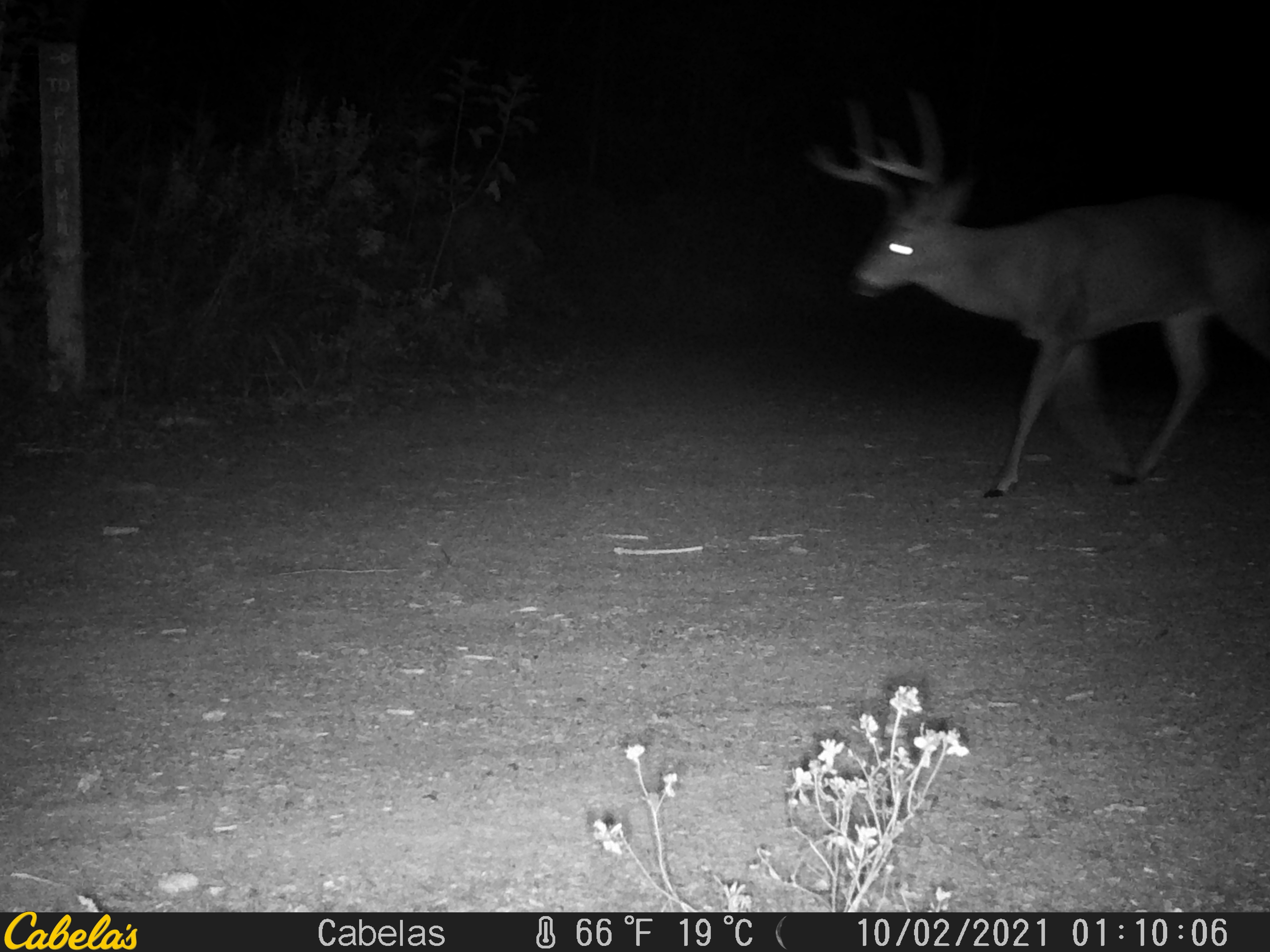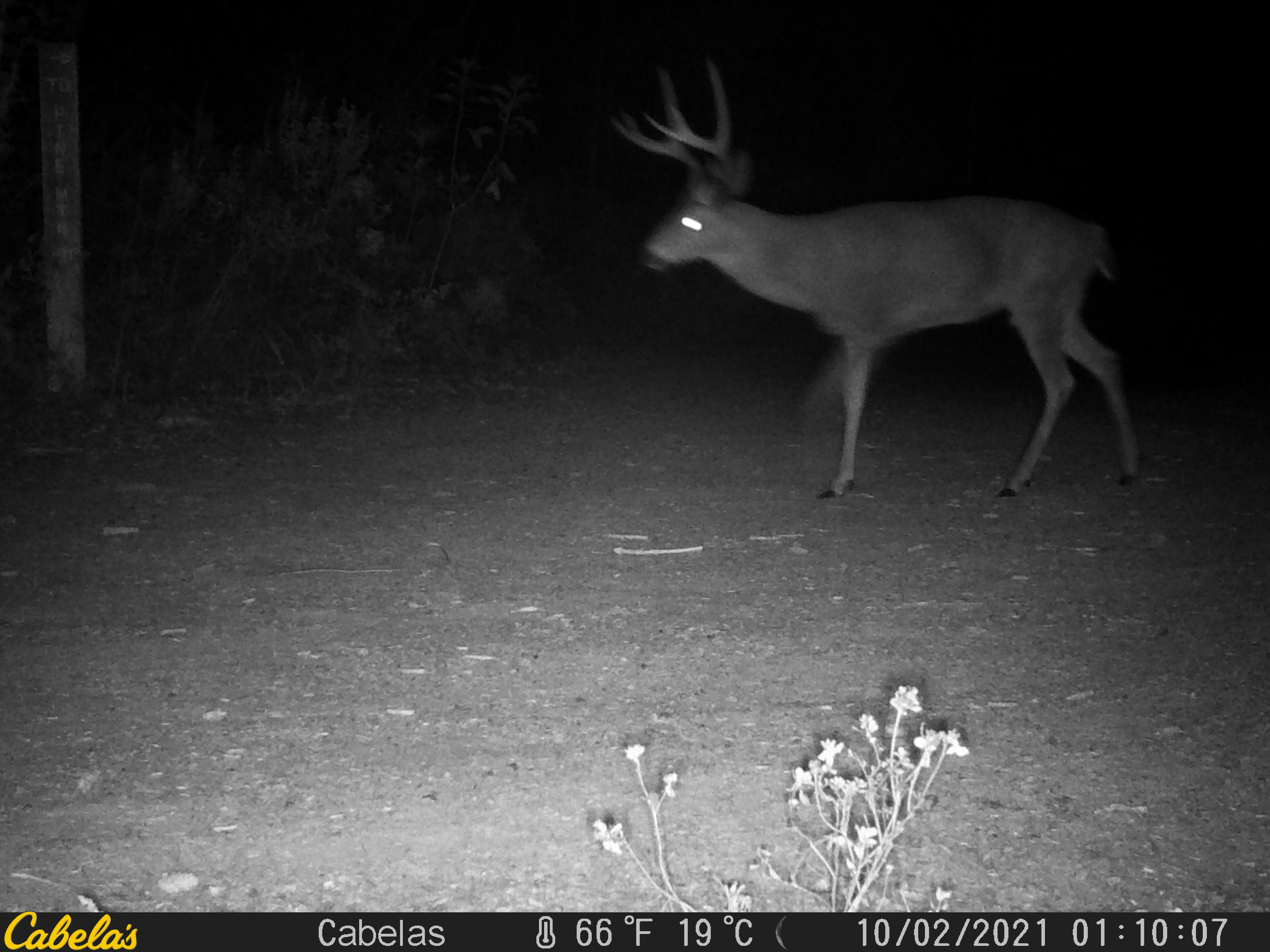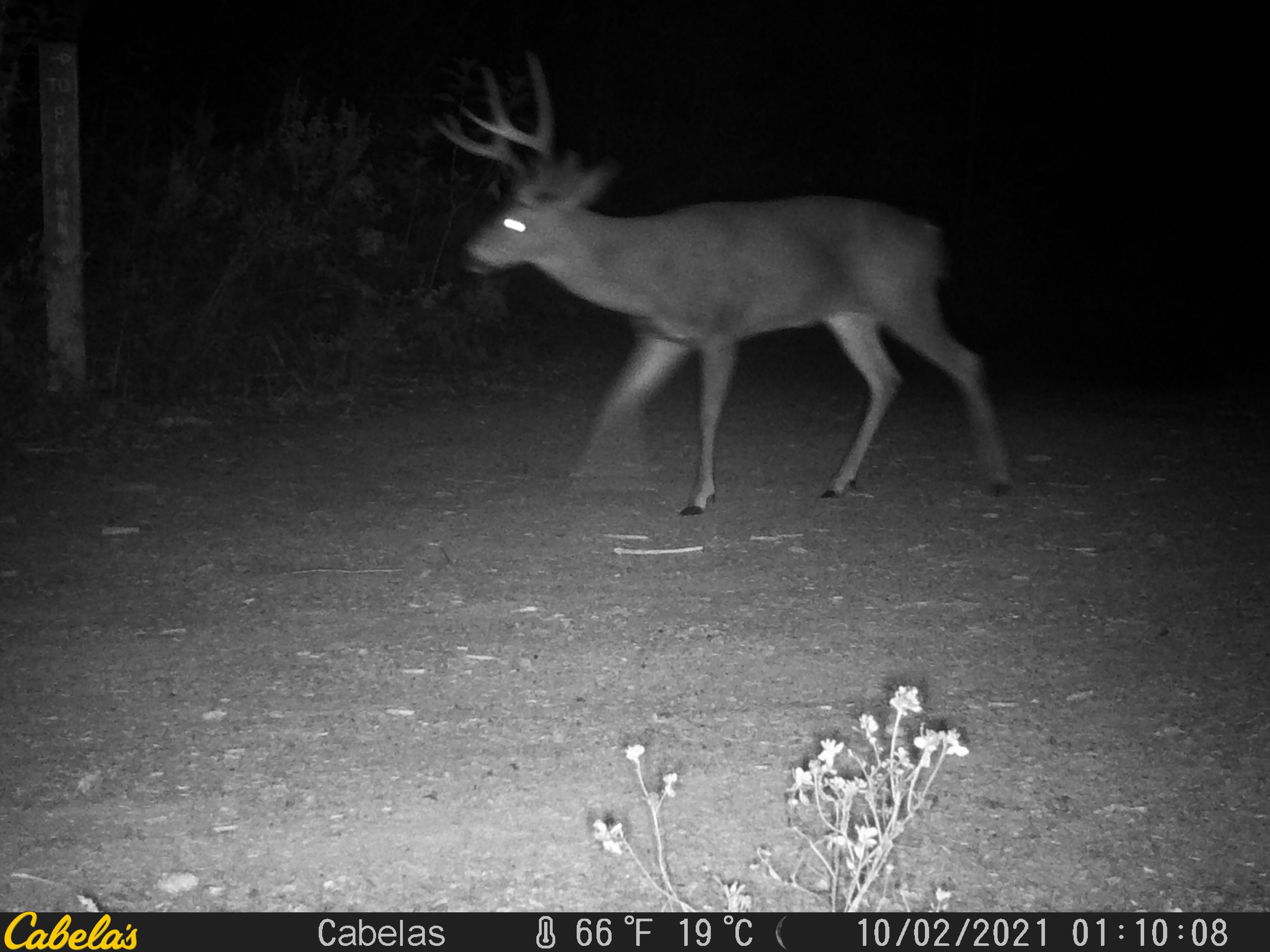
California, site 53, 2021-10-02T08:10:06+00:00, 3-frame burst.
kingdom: Animalia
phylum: Chordata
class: Mammalia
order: Artiodactyla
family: Cervidae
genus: Odocoileus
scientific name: Odocoileus hemionus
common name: mule deer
Mule deer (Odocoileus hemionus).